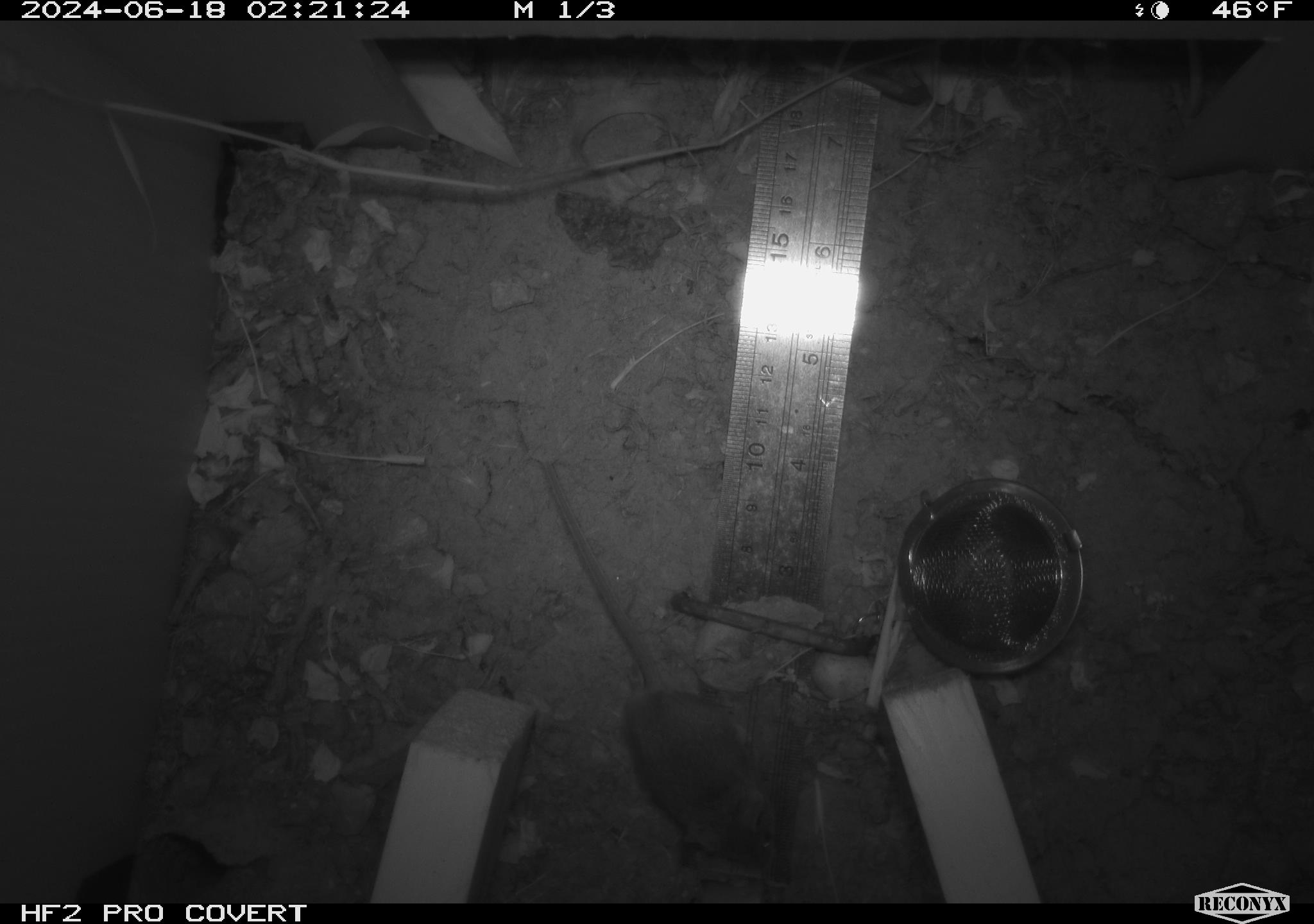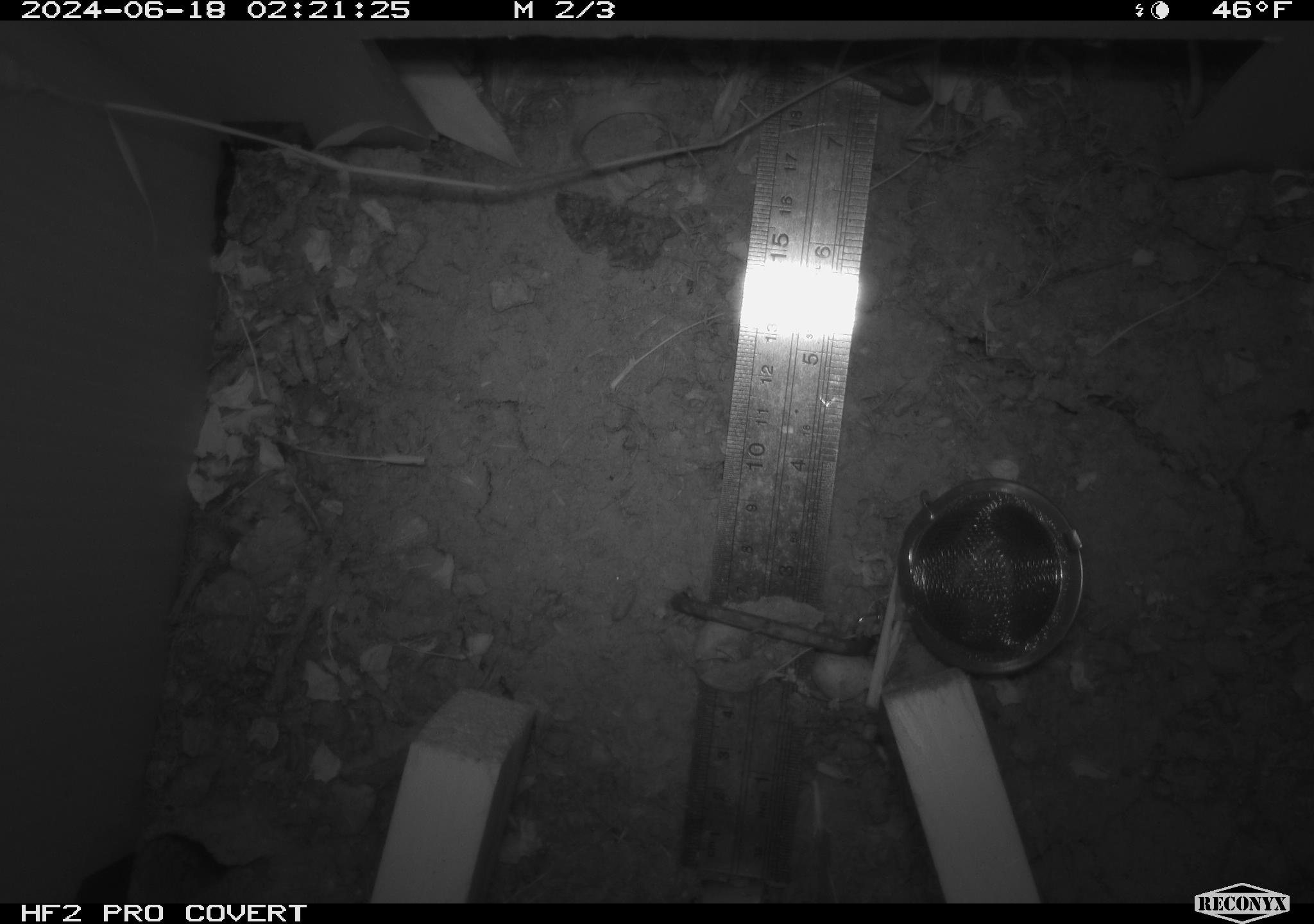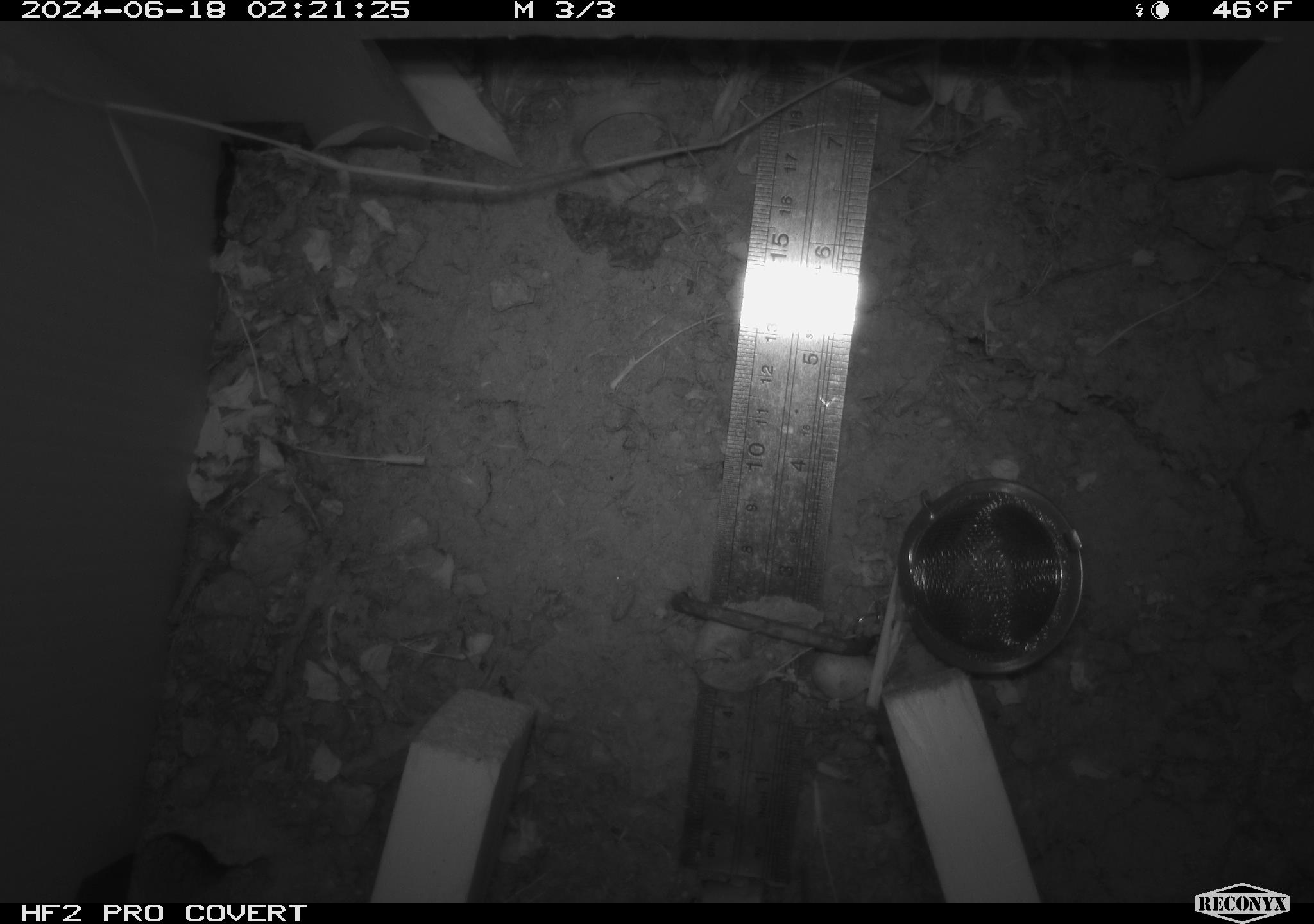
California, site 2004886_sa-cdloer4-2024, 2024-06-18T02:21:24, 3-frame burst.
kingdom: Animalia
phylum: Chordata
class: Mammalia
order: Rodentia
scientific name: Rodentia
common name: rodent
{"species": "rodent (Rodentia)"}